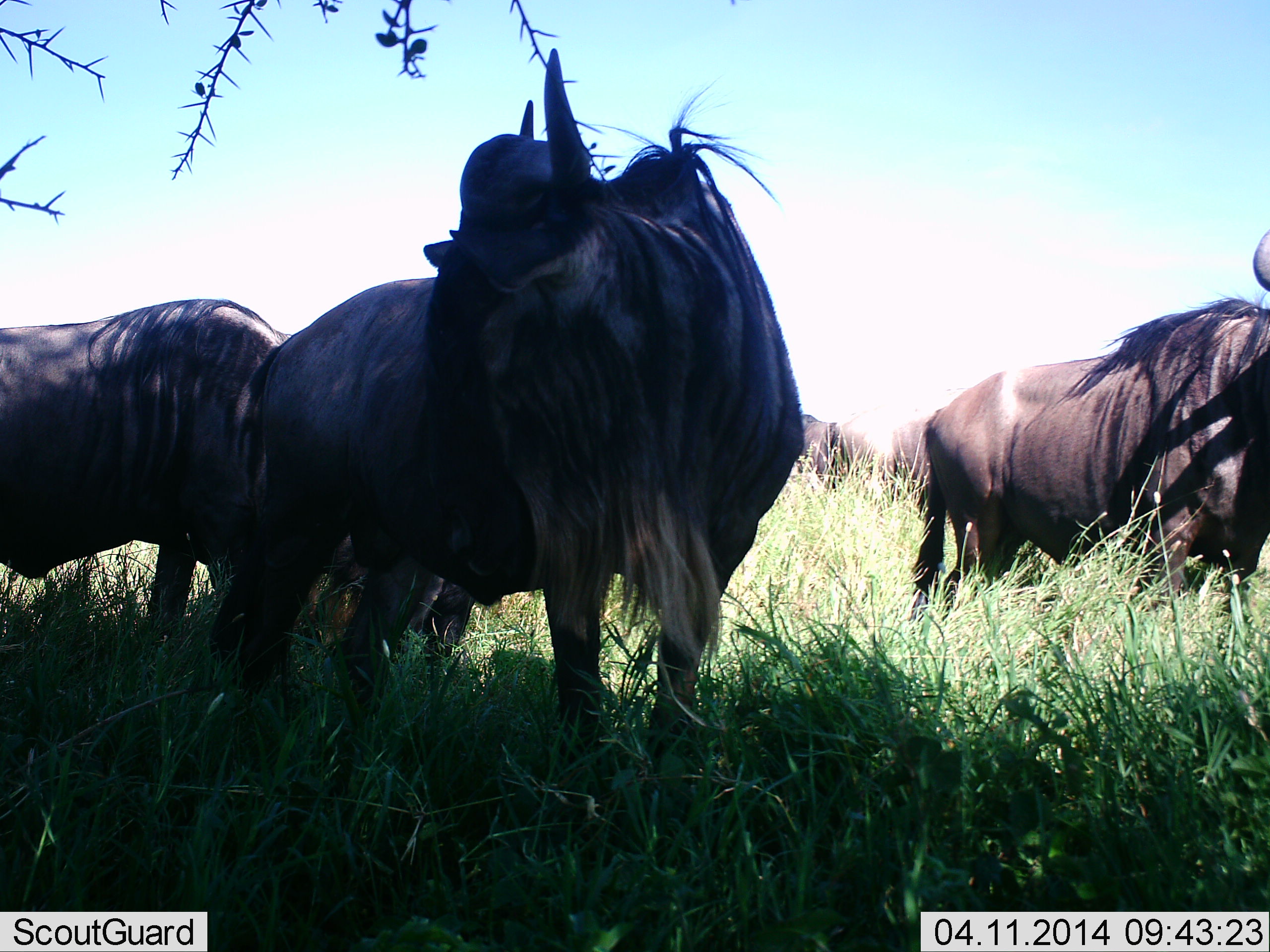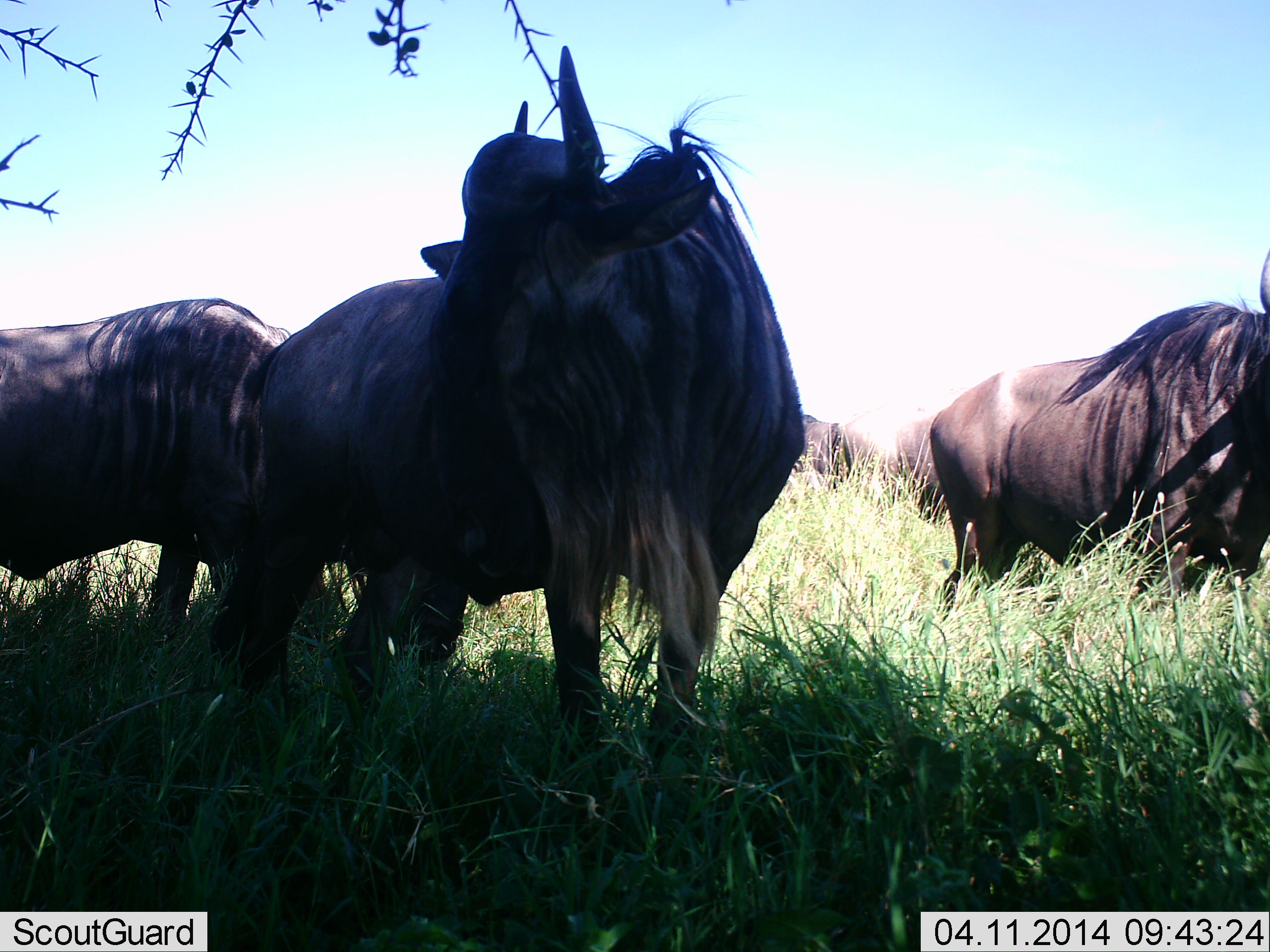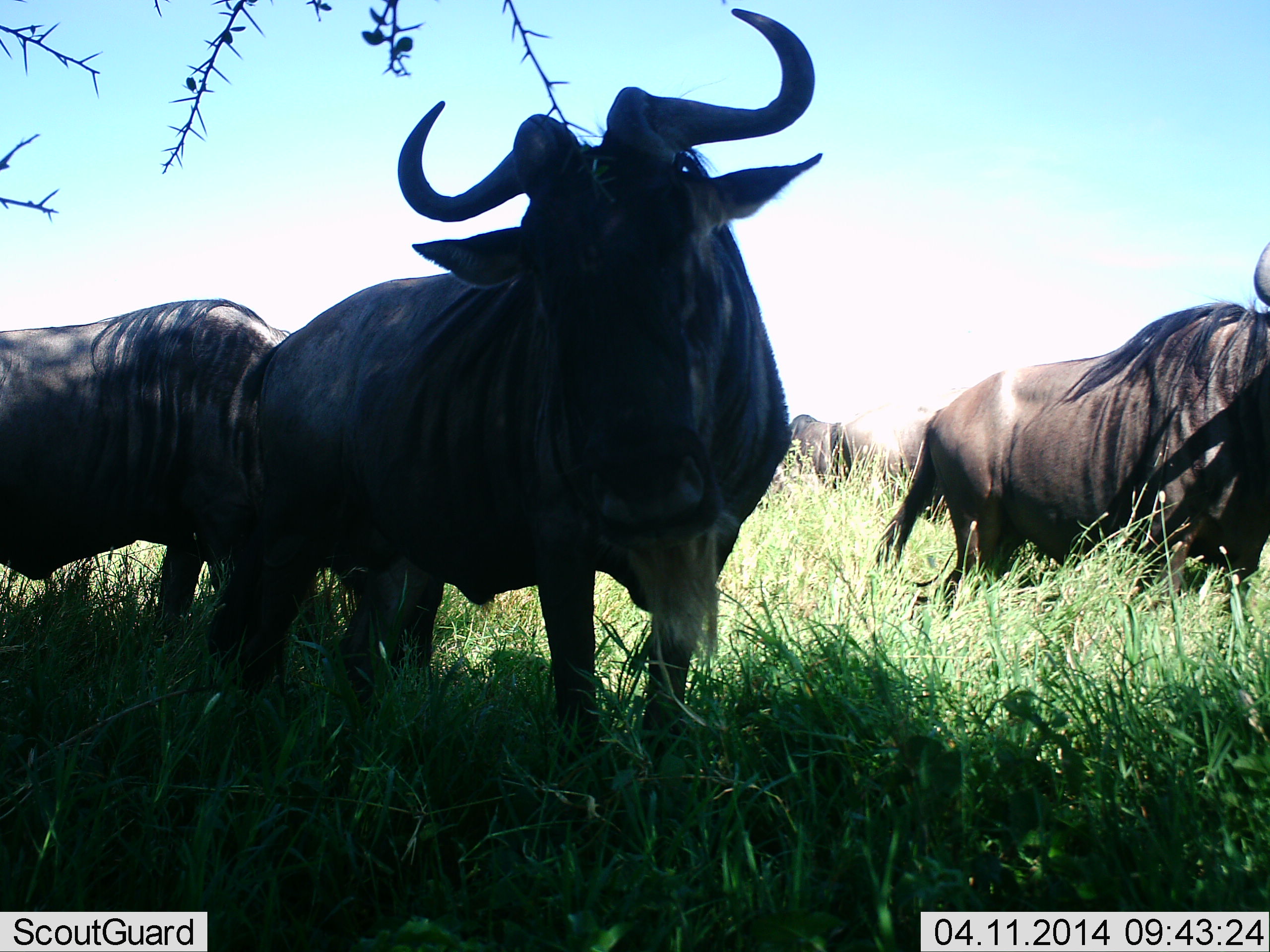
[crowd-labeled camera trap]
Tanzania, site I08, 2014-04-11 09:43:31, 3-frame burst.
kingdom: Animalia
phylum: Chordata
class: Mammalia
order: Artiodactyla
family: Bovidae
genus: Connochaetes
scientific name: Connochaetes taurinus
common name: blue wildebeest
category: wildebeest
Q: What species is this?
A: Wildebeest (blue wildebeest) (Connochaetes taurinus).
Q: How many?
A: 5.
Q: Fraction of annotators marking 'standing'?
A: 100%.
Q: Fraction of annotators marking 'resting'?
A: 10%.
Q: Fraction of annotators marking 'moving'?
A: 10%.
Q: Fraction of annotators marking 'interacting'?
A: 0%.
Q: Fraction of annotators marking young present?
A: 0%.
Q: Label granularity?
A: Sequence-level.